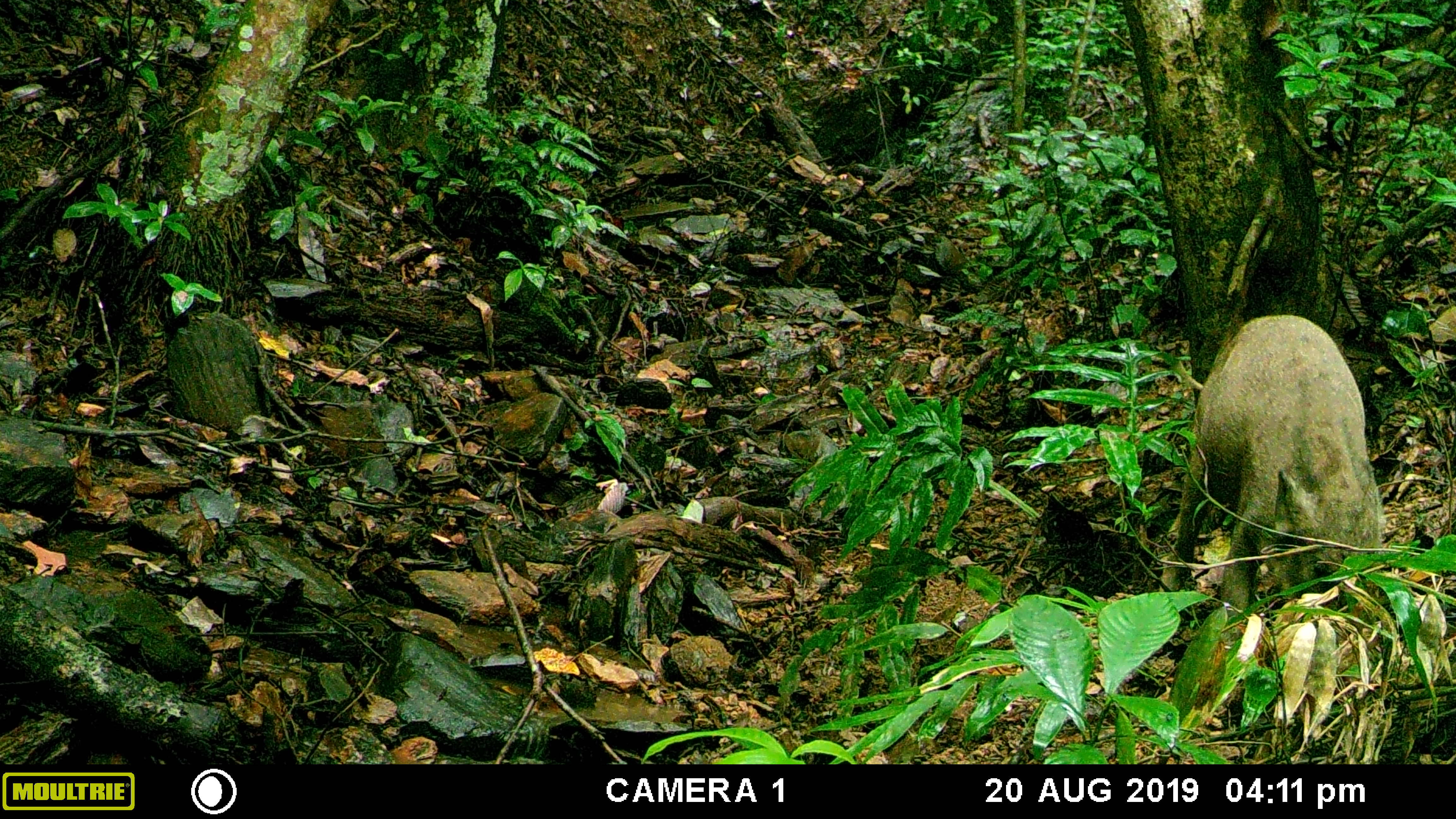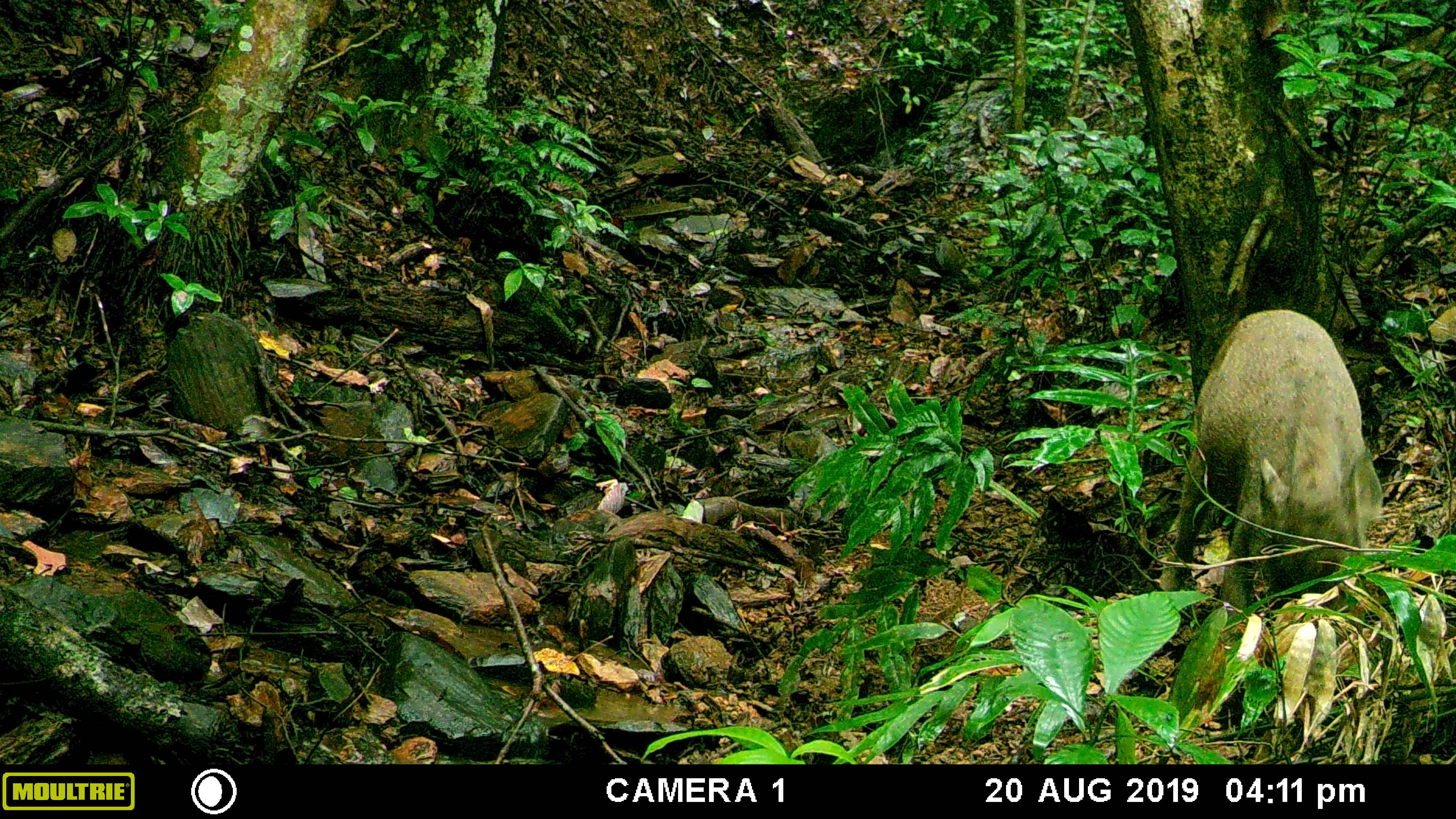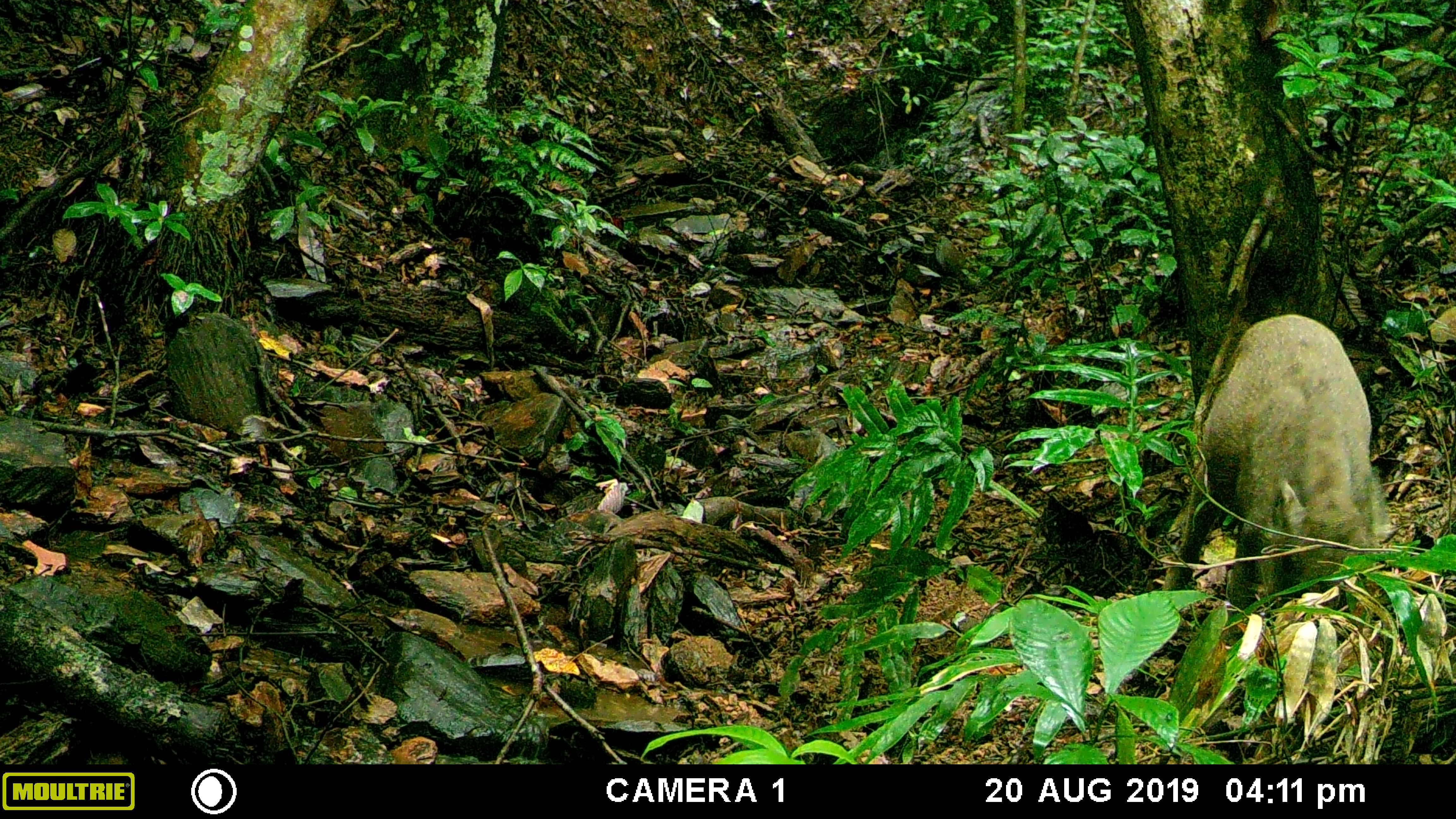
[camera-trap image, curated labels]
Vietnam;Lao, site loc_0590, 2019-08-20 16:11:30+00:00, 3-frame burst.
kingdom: Animalia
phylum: Chordata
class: Mammalia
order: Artiodactyla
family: Suidae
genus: Sus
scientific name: Sus scrofa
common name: eurasian wild pig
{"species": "eurasian wild pig (Sus scrofa)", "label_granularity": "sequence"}